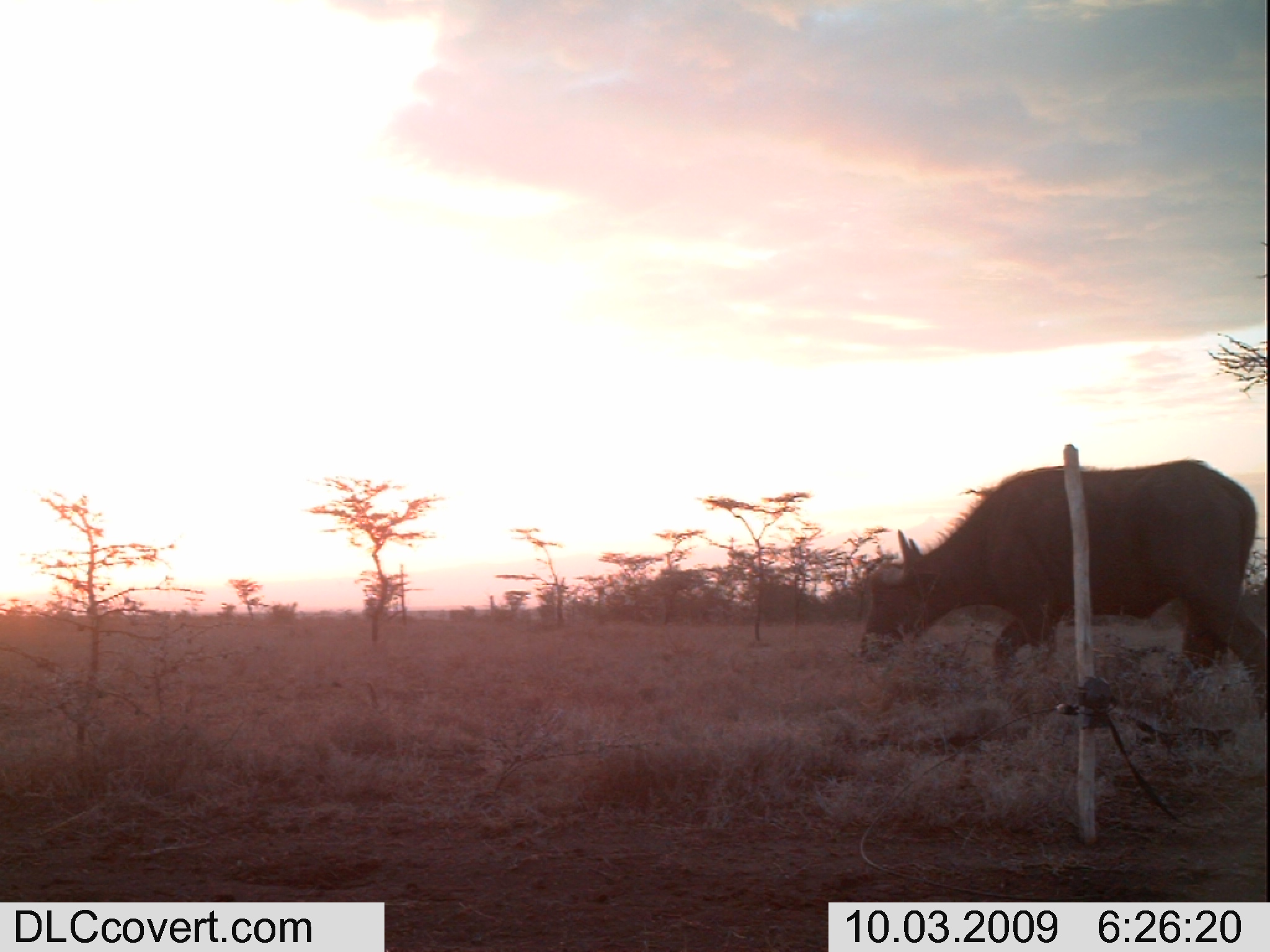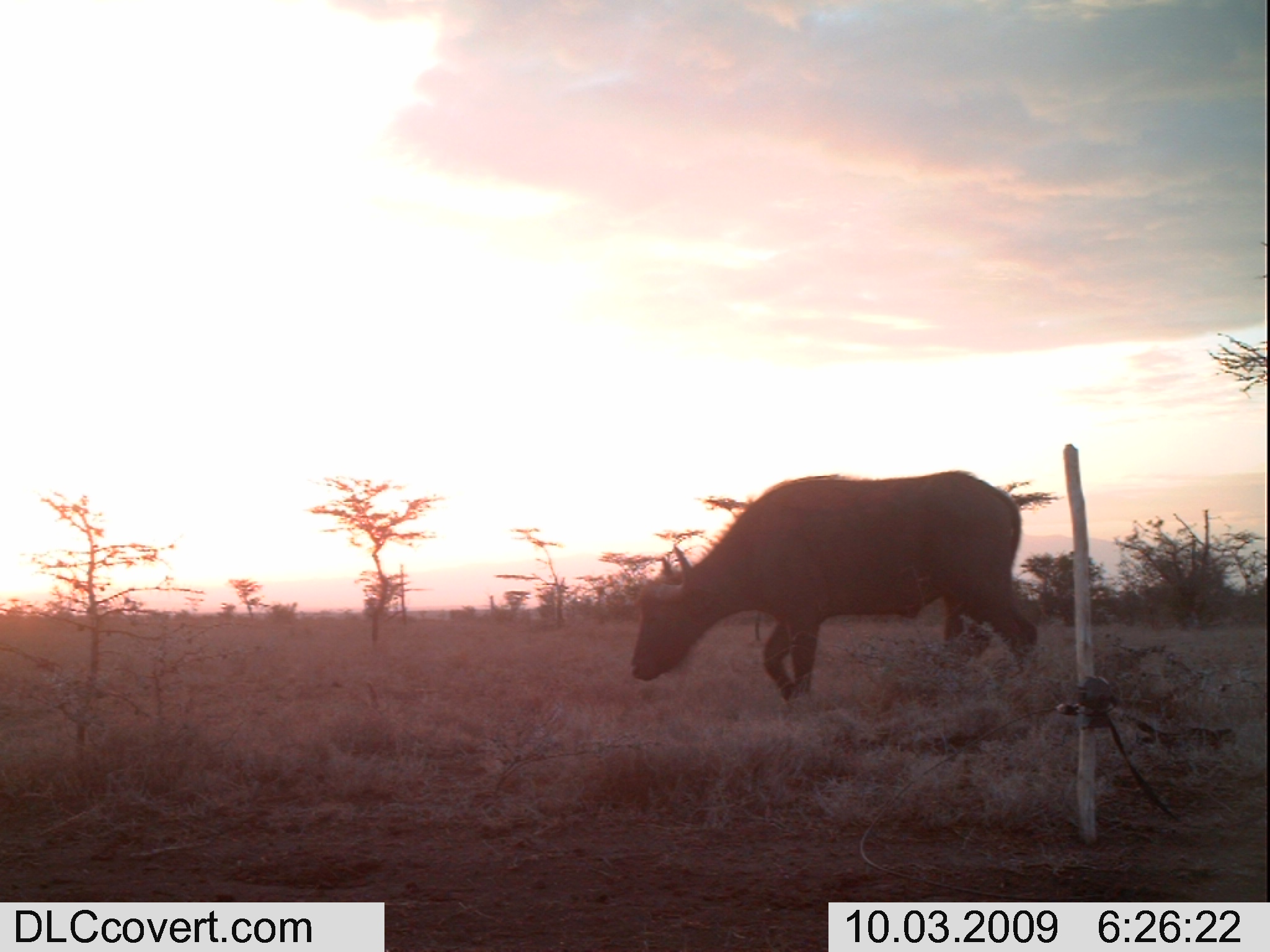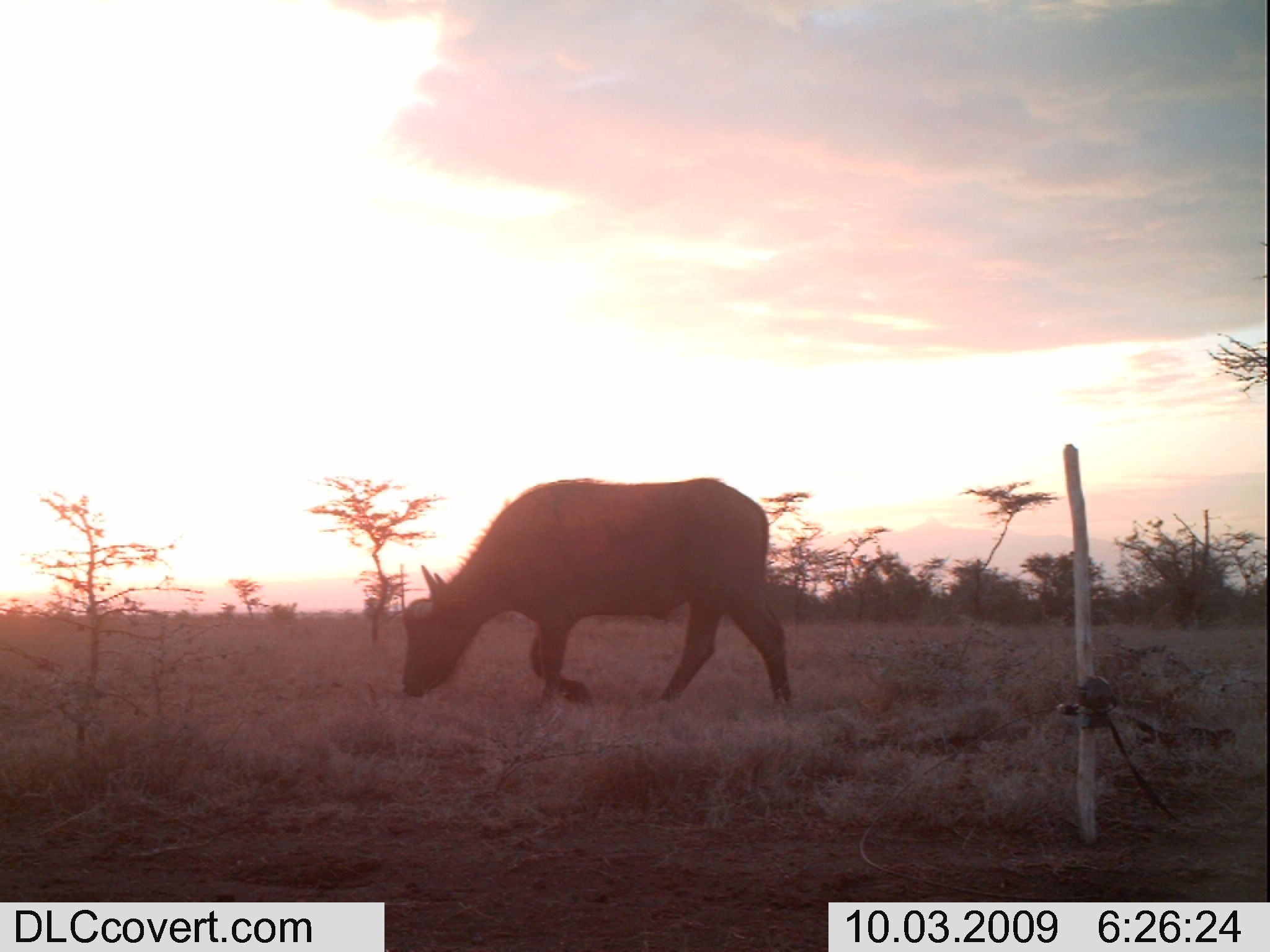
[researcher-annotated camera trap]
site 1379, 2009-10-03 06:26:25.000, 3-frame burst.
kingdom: Animalia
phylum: Chordata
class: Mammalia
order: Artiodactyla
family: Bovidae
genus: Syncerus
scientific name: Syncerus caffer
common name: african buffalo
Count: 1.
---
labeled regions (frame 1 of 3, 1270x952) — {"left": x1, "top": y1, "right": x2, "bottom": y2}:
syncerus caffer: {"left": 856, "top": 459, "right": 1270, "bottom": 720}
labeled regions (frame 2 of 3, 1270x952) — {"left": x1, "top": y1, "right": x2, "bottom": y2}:
syncerus caffer: {"left": 628, "top": 468, "right": 1039, "bottom": 702}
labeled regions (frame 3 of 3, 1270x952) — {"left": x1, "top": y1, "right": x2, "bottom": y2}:
syncerus caffer: {"left": 397, "top": 476, "right": 790, "bottom": 706}